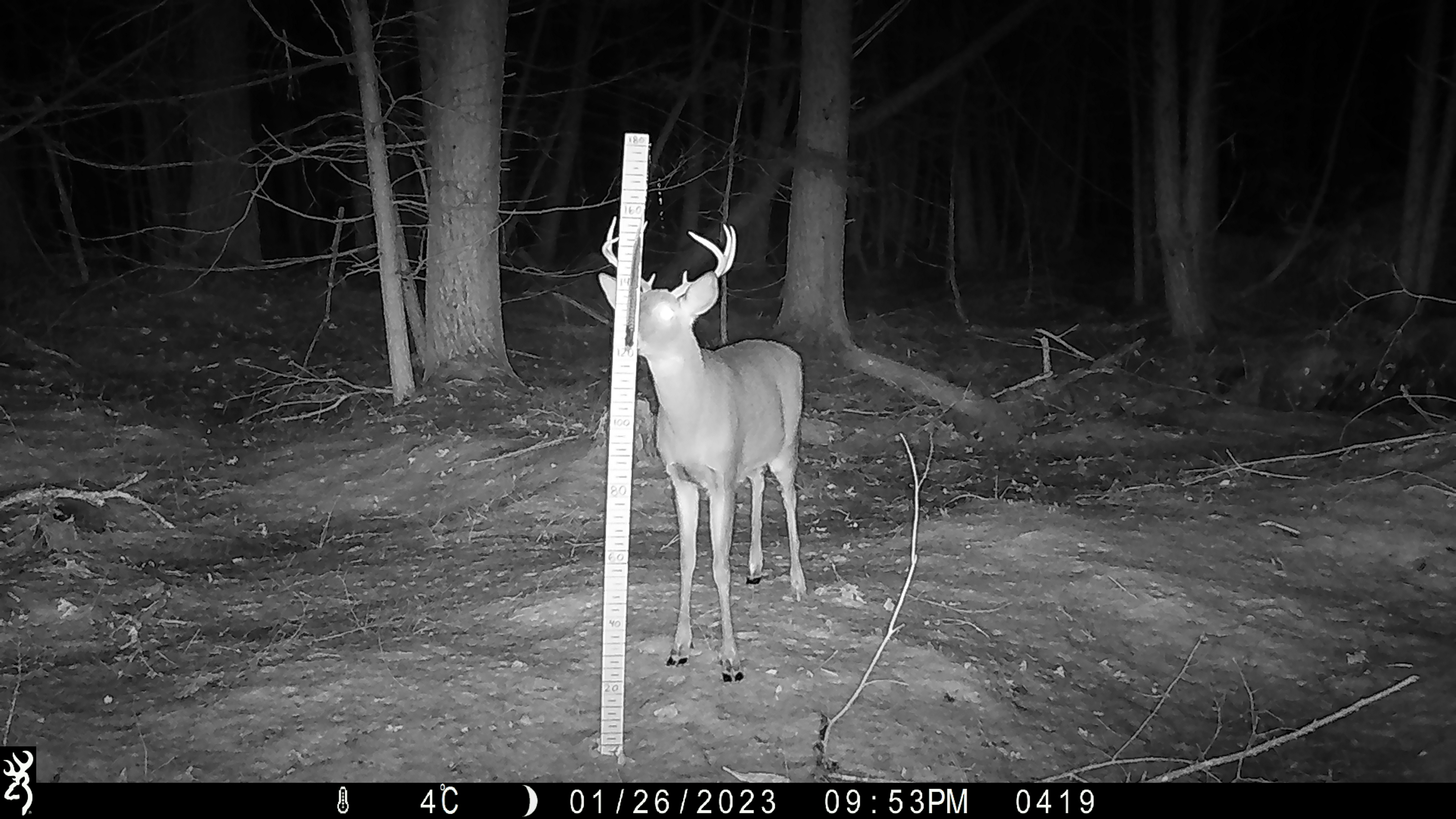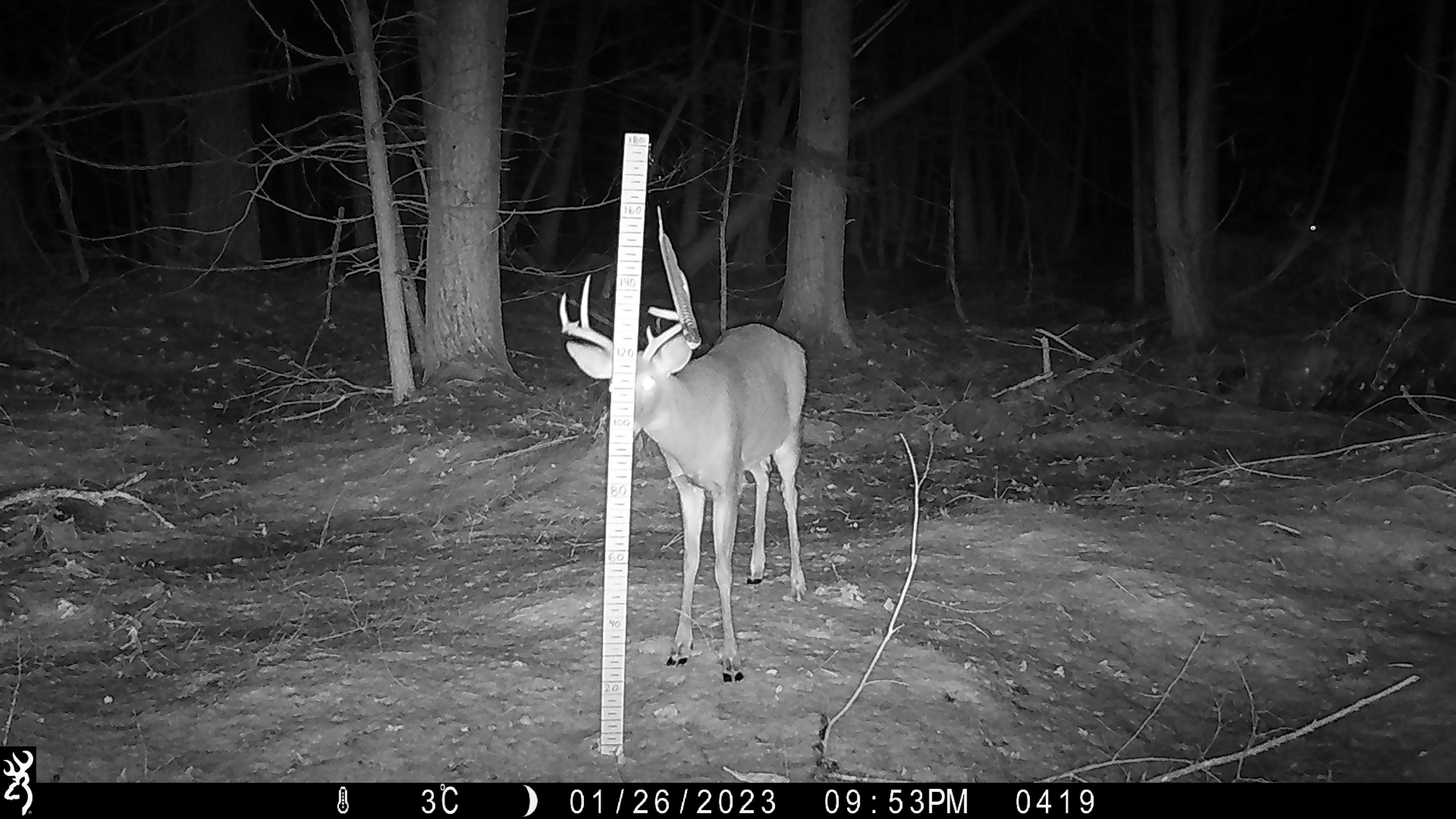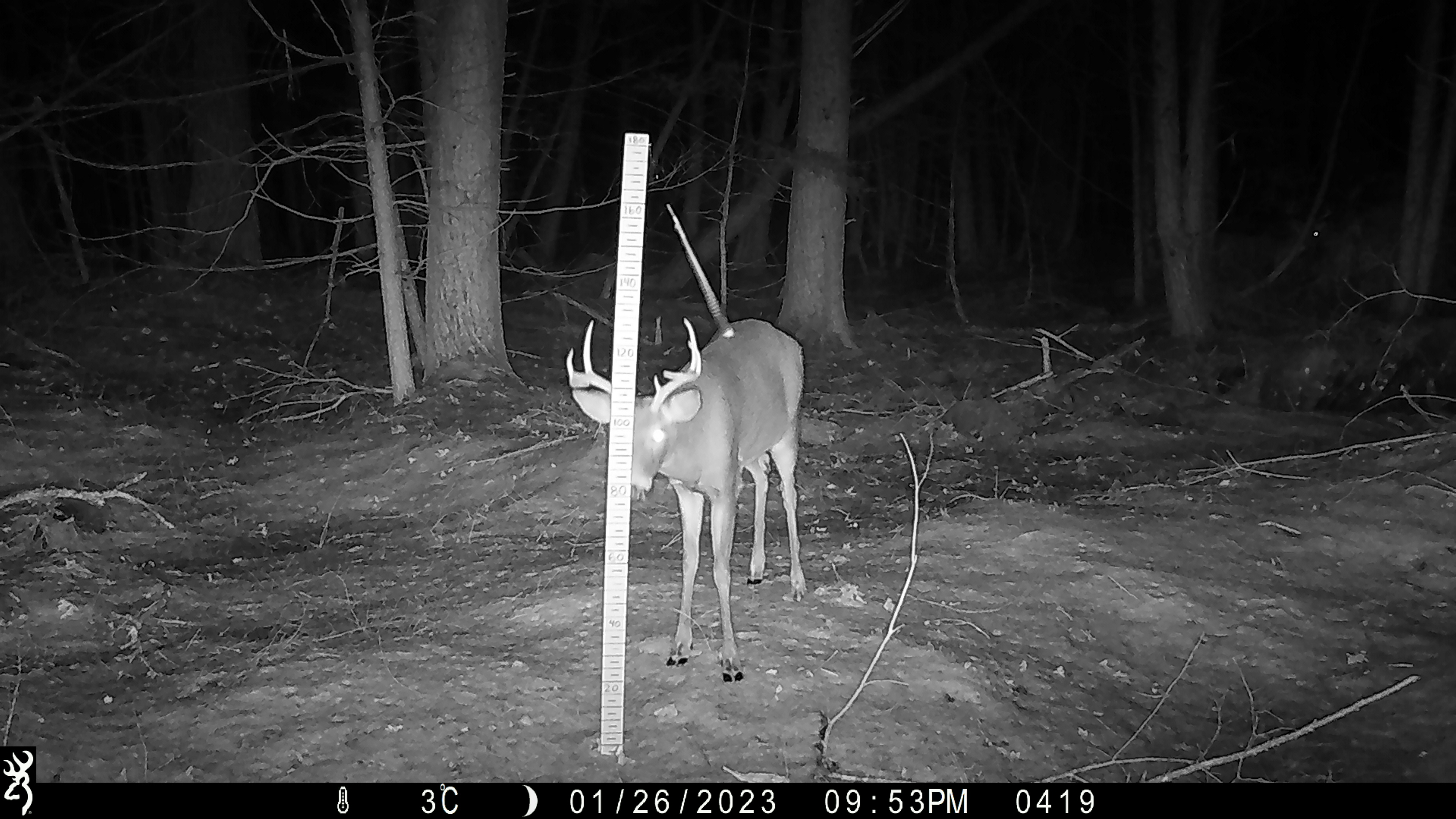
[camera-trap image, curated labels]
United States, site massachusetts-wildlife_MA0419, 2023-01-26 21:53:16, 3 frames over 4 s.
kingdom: Animalia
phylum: Chordata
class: Mammalia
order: Artiodactyla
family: Cervidae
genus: Odocoileus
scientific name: Odocoileus virginianus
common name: white-tailed deer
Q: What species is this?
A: White-tailed deer (Odocoileus virginianus).